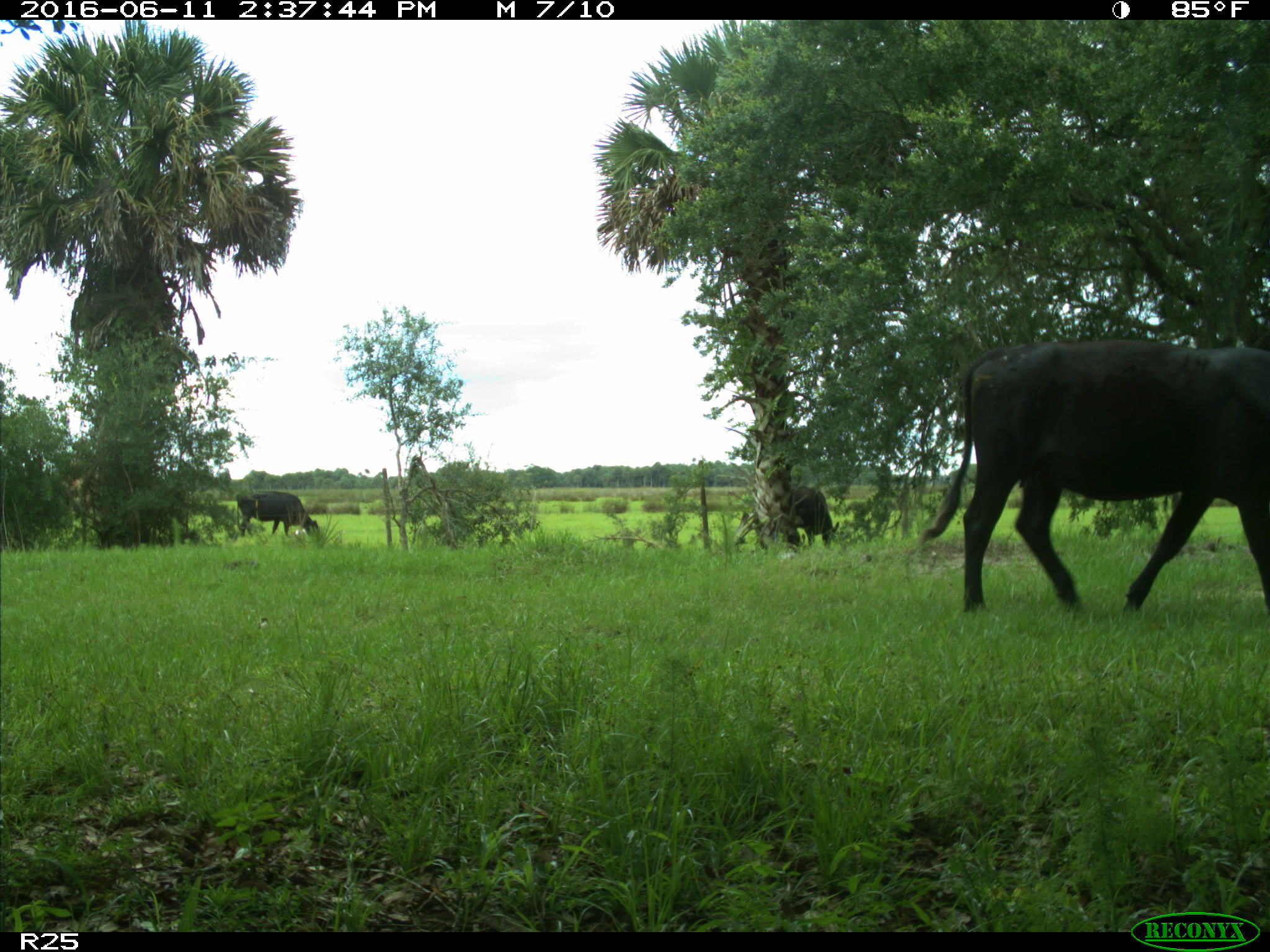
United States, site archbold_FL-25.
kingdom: Animalia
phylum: Chordata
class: Mammalia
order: Artiodactyla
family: Bovidae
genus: Bos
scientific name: Bos taurus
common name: domestic cow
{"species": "Bos taurus (domestic cow)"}